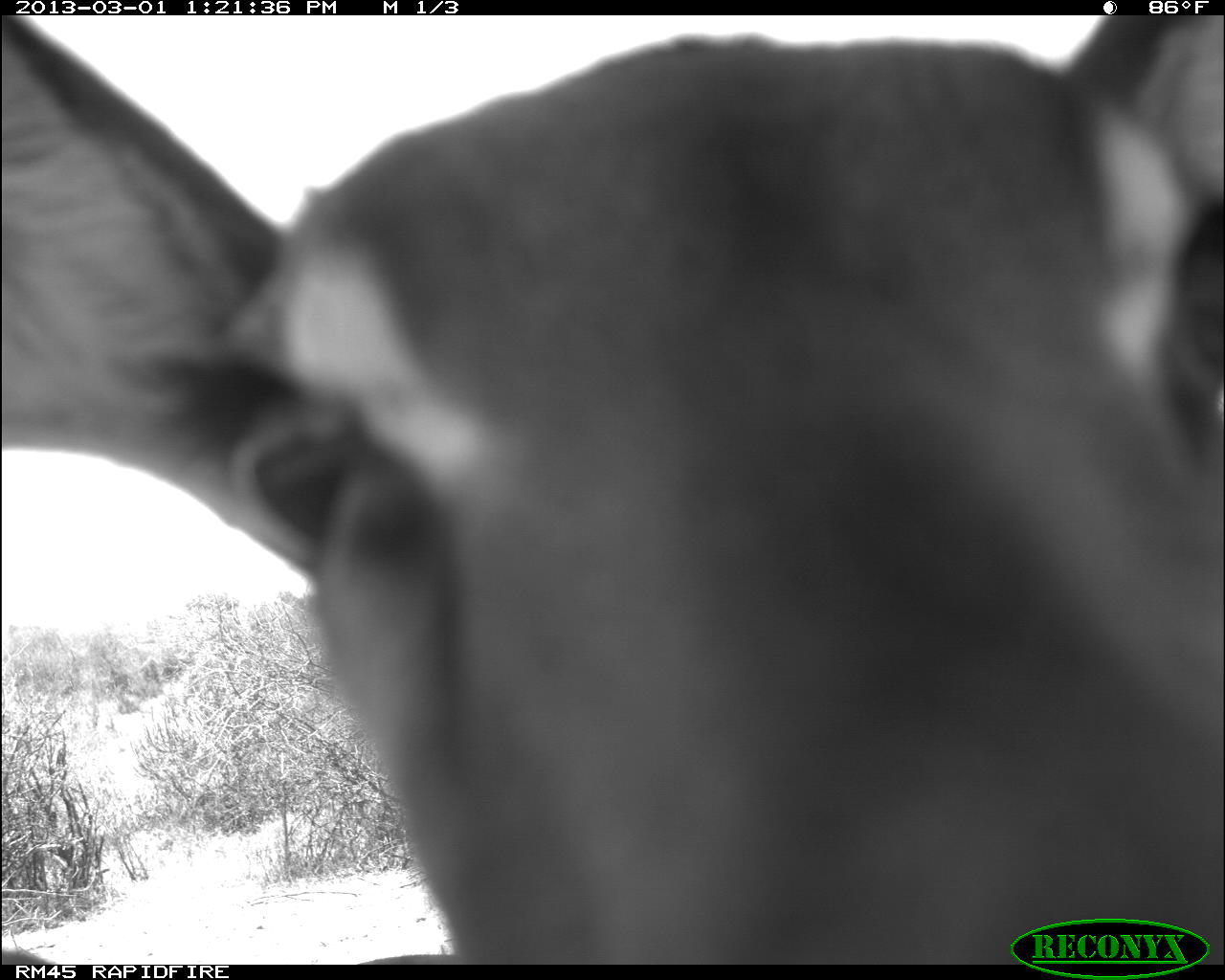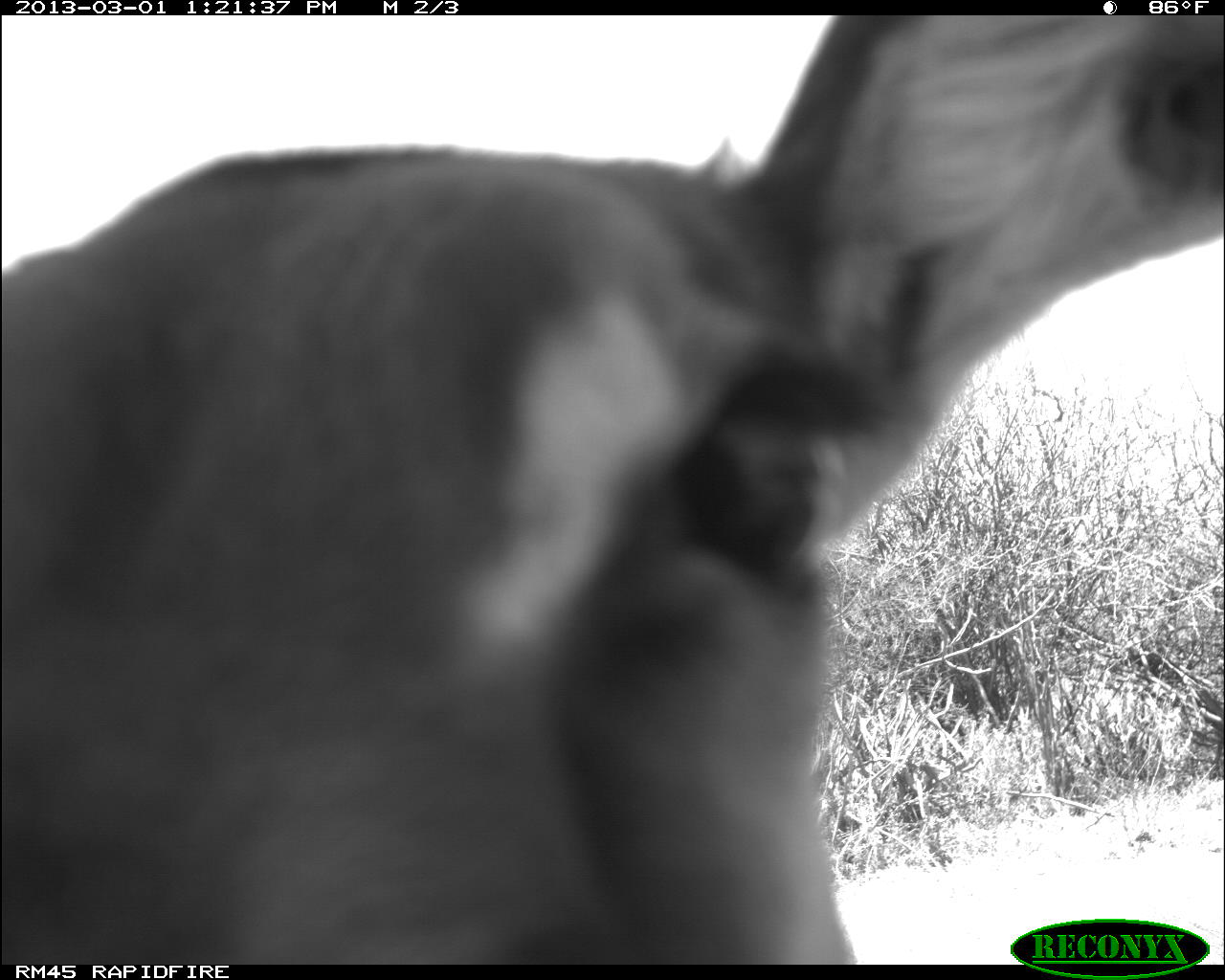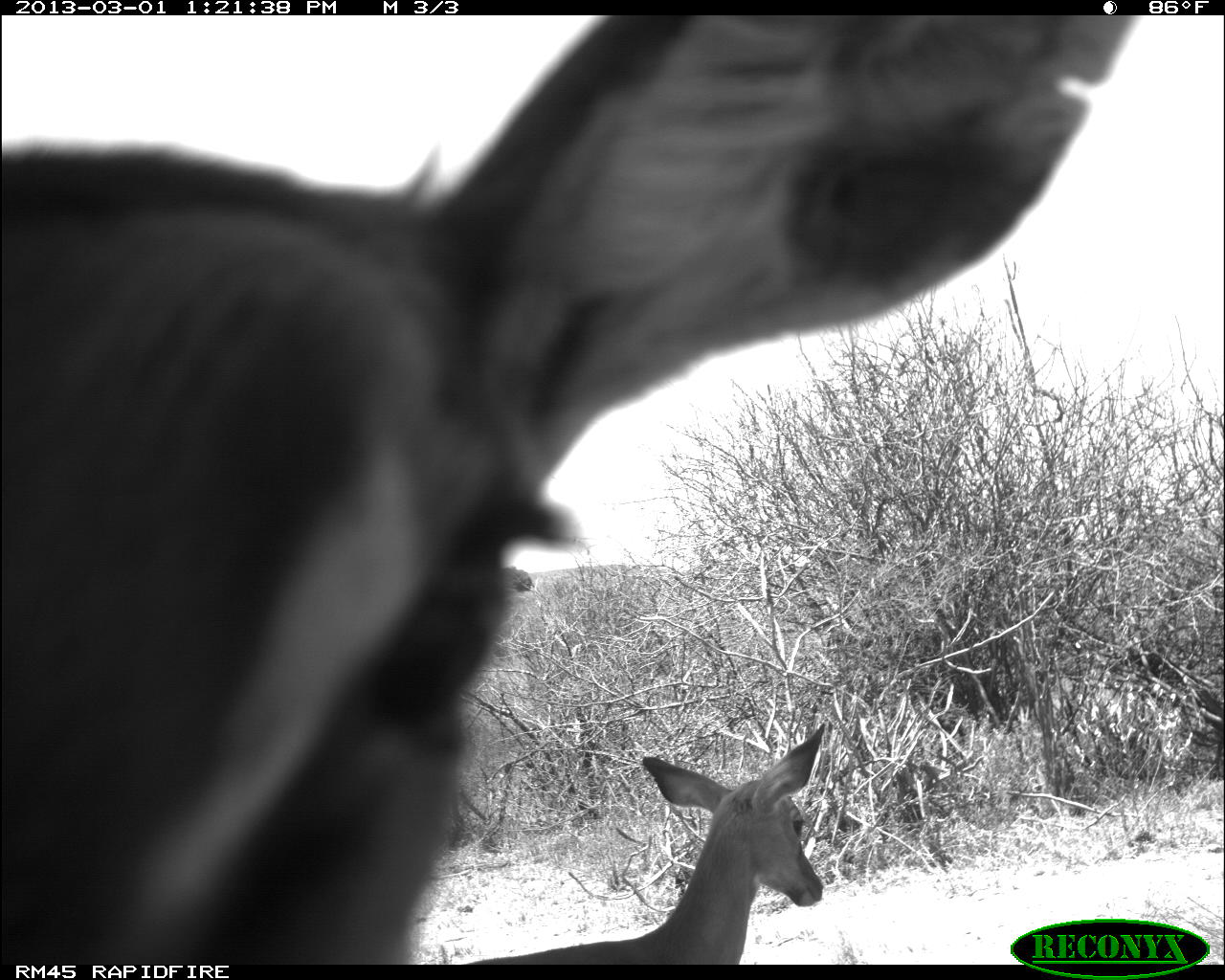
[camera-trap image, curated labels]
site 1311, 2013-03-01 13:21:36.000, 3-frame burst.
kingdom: Animalia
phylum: Chordata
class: Mammalia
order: Artiodactyla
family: Bovidae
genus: Aepyceros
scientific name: Aepyceros melampus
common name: impala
Aepyceros melampus (impala), count 1.